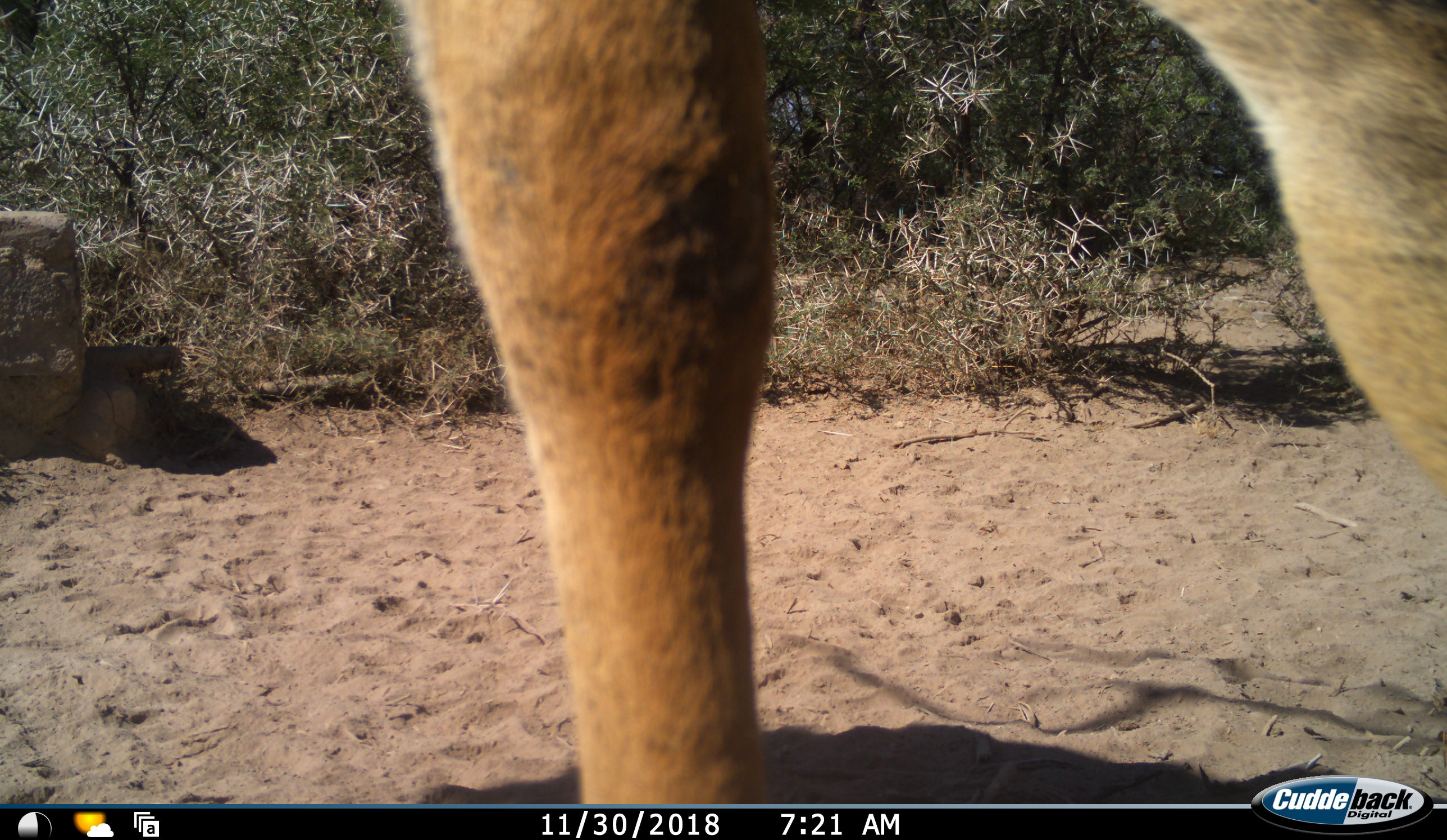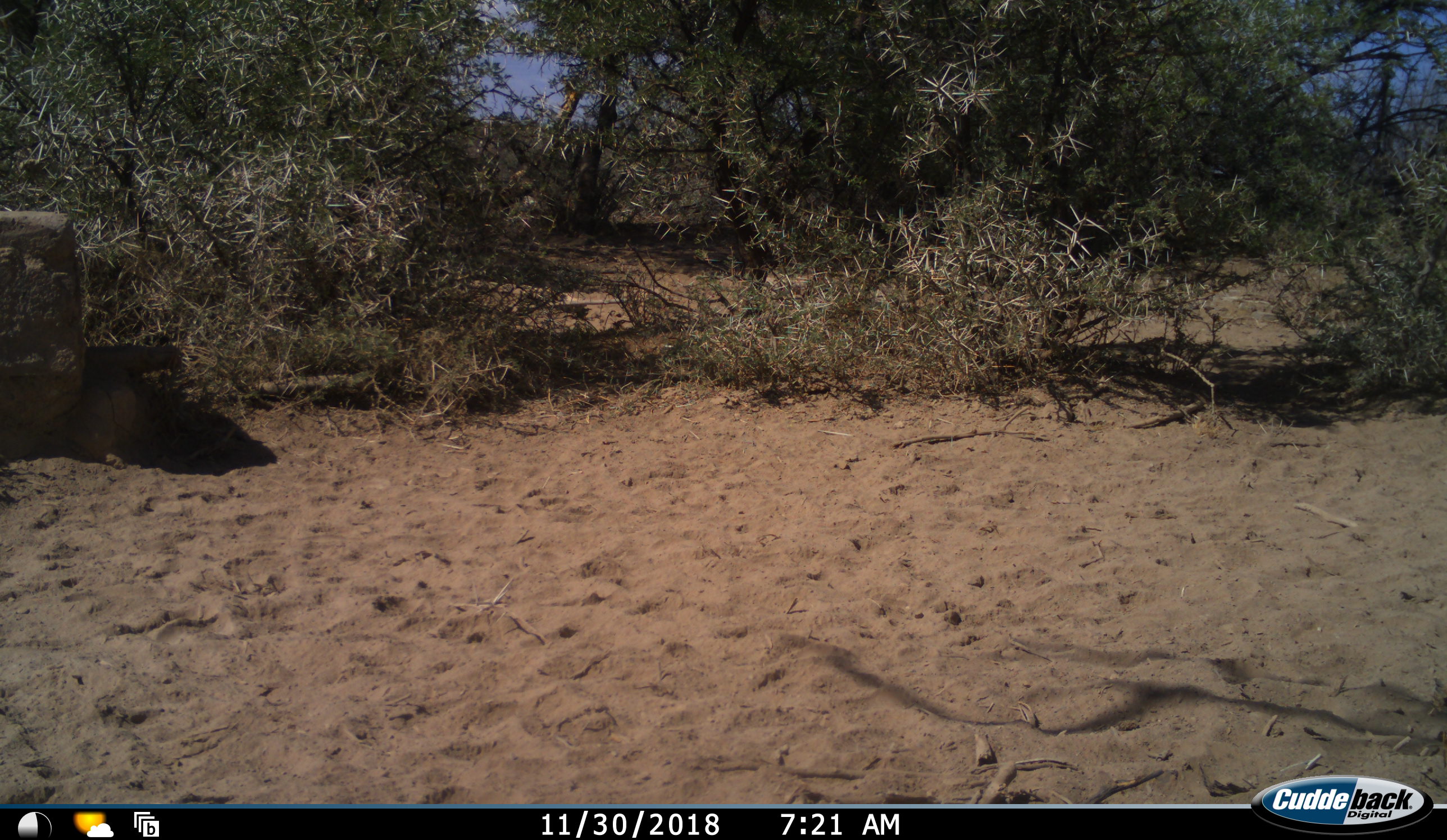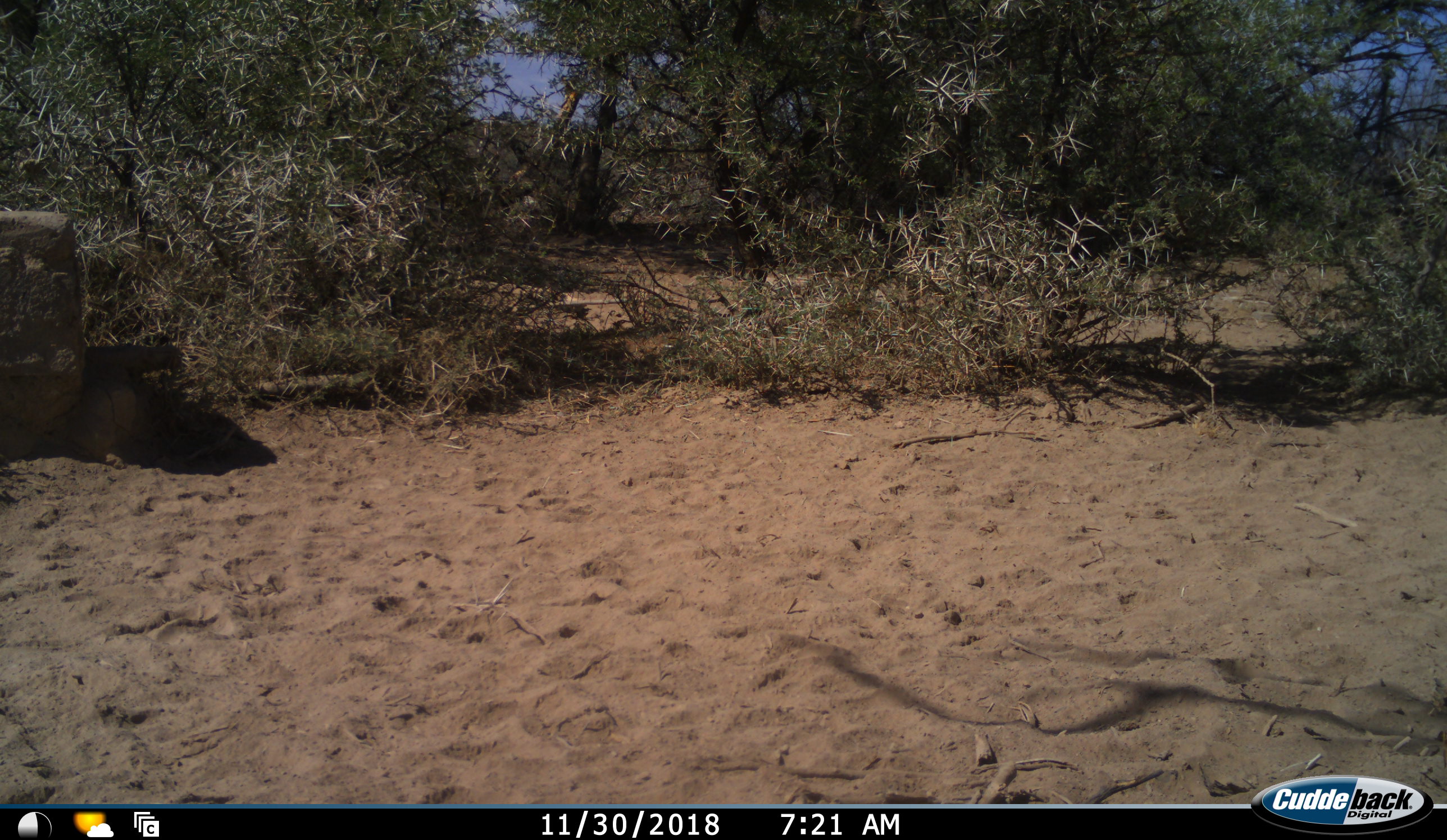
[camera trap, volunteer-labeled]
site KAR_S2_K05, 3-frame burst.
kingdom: Animalia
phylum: Chordata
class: Mammalia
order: Artiodactyla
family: Bovidae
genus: Tragelaphus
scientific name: Tragelaphus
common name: kudu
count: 1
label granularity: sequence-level